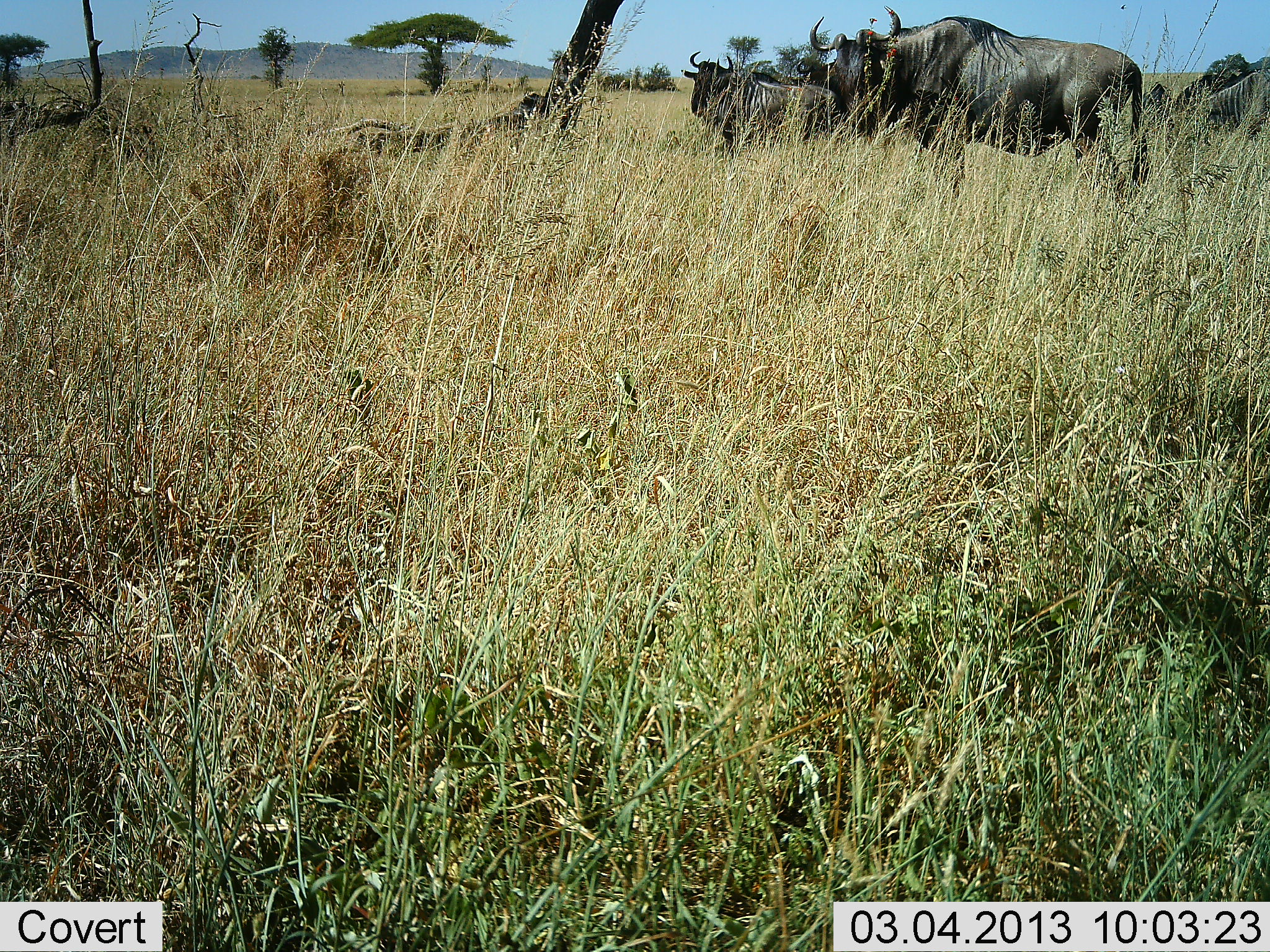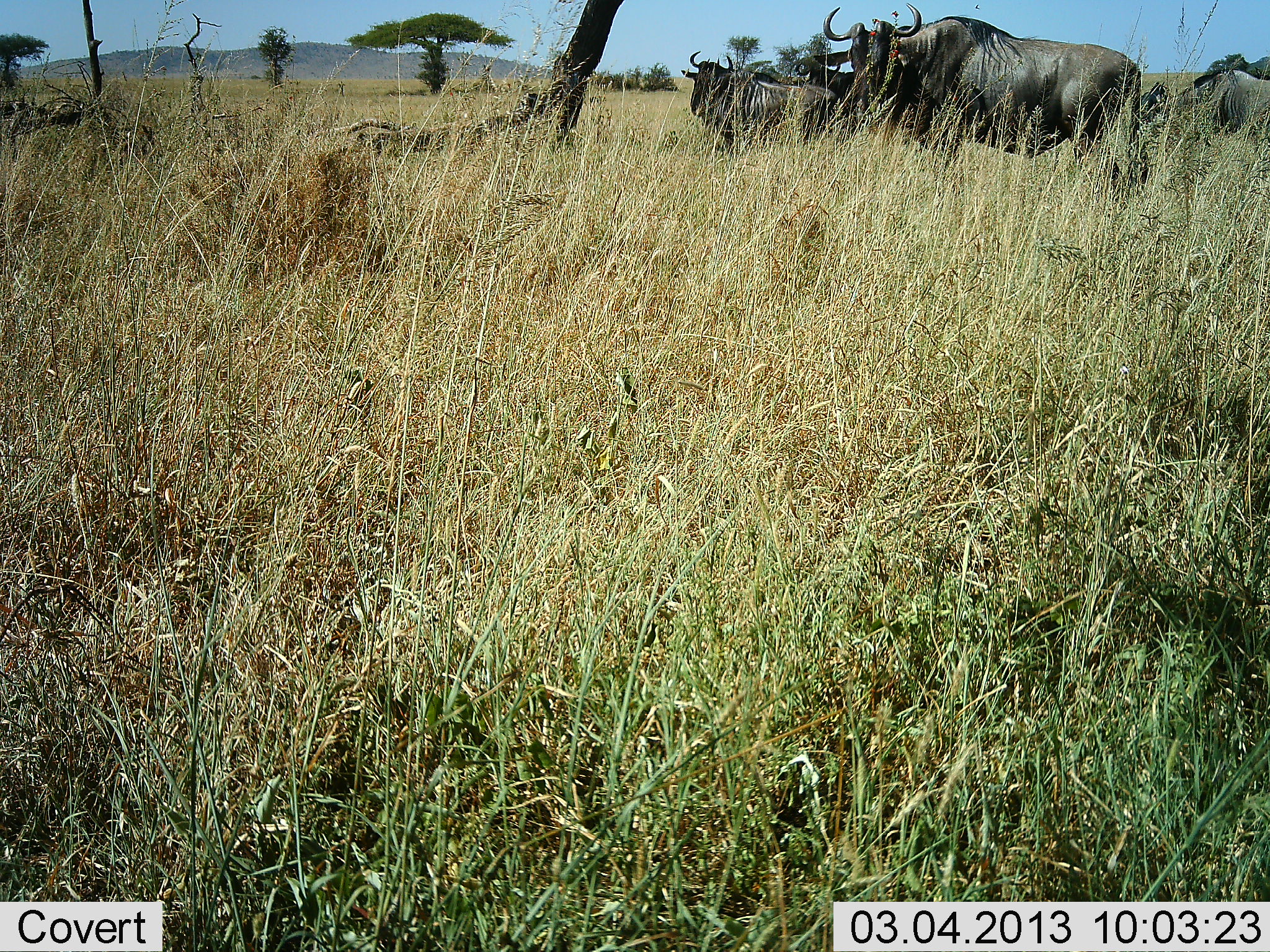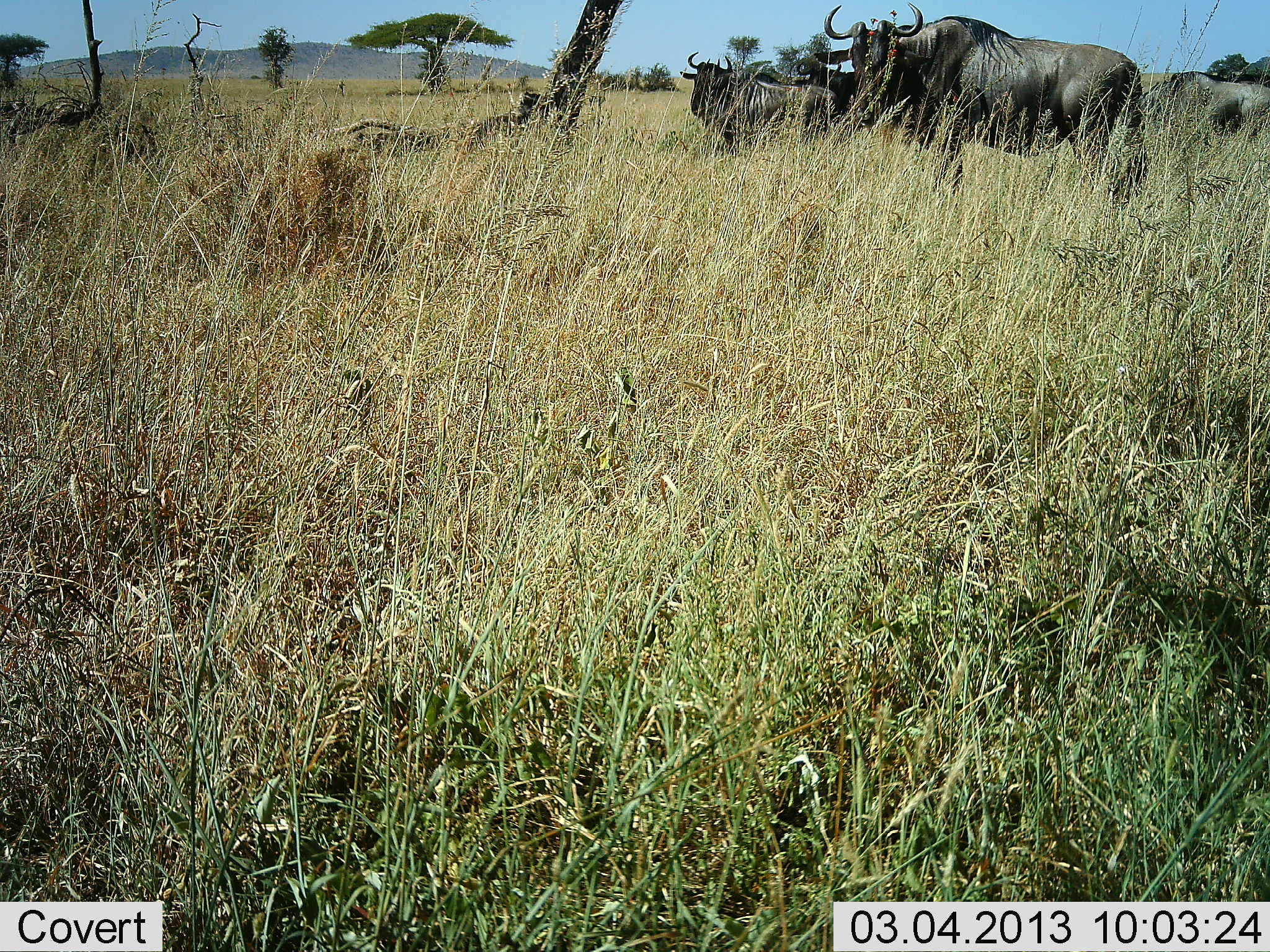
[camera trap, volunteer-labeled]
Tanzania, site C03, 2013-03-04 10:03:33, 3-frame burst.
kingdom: Animalia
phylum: Chordata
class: Mammalia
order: Artiodactyla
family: Bovidae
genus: Connochaetes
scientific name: Connochaetes taurinus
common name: blue wildebeest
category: wildebeest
Wildebeest (blue wildebeest) (Connochaetes taurinus), count 4. Behavior (volunteer vote fractions): standing 87%, resting 26%, moving 13%, interacting 3%. Young present (vote fraction): 0%. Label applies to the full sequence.